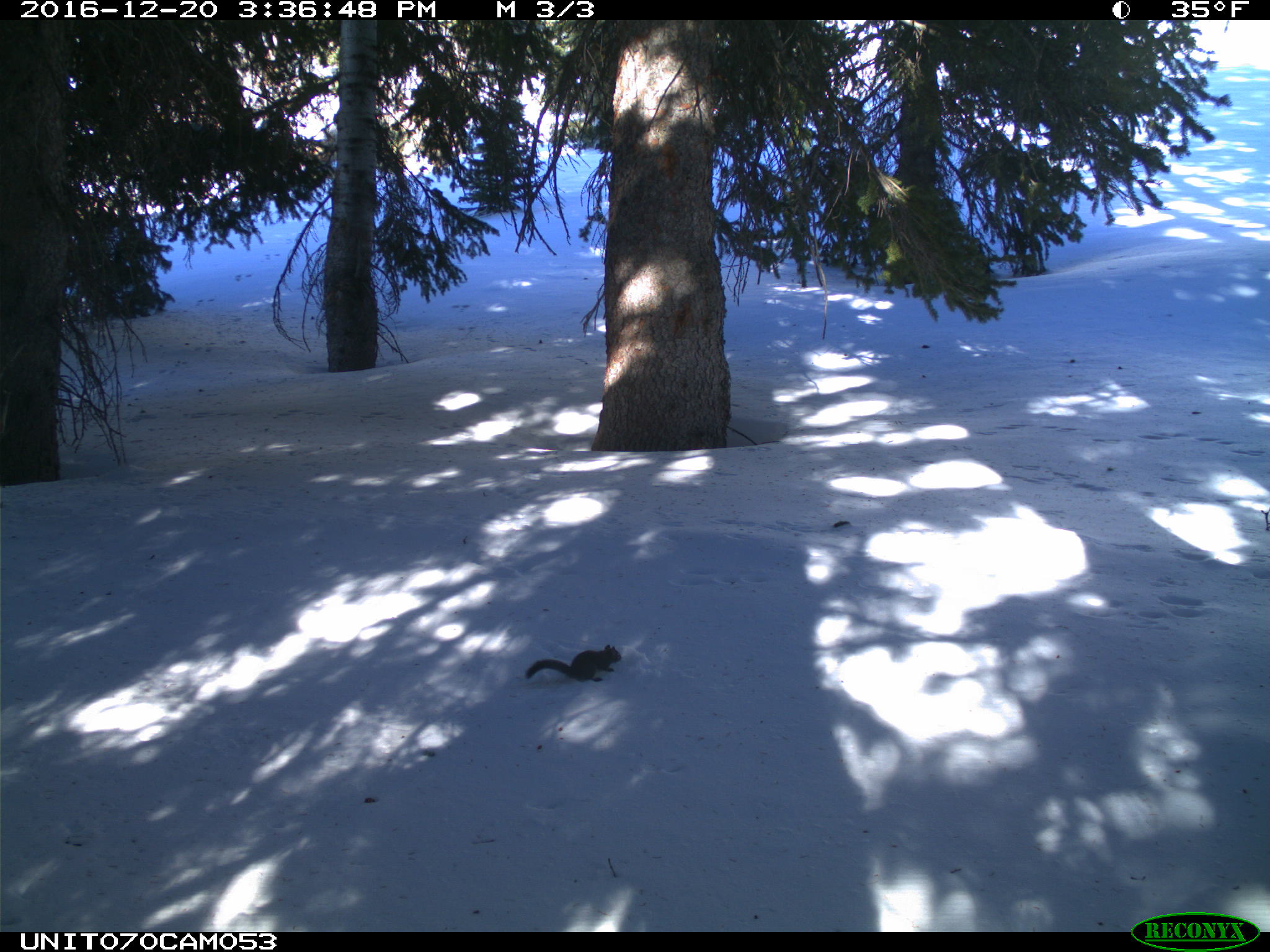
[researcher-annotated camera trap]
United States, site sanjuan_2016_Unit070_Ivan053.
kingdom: Animalia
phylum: Chordata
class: Mammalia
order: Rodentia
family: Sciuridae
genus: Tamiasciurus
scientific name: Tamiasciurus hudsonicus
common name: american red squirrel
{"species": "Tamiasciurus hudsonicus (american red squirrel)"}